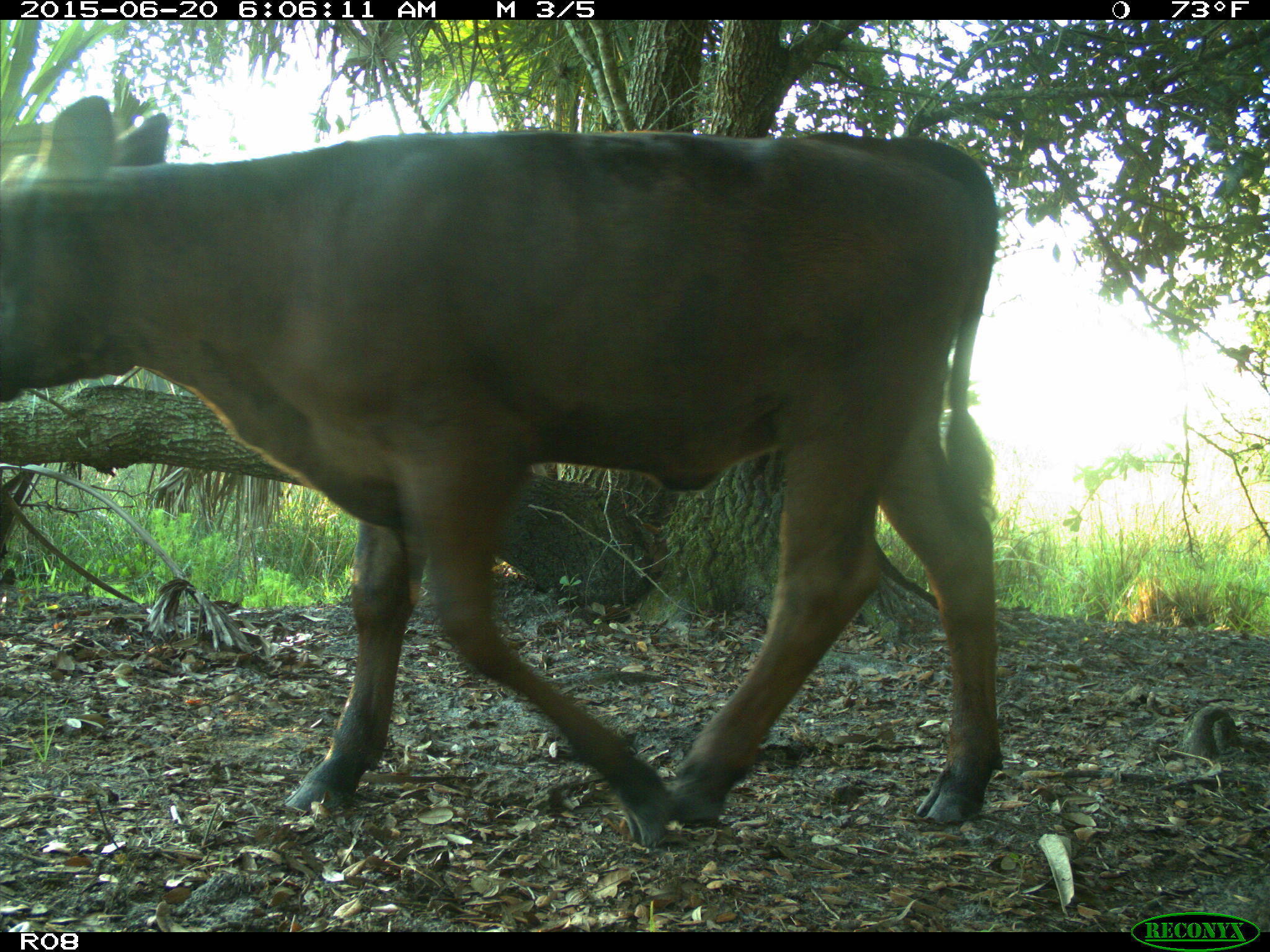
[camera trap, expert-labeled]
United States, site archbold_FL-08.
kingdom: Animalia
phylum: Chordata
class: Mammalia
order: Artiodactyla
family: Bovidae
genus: Bos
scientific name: Bos taurus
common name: domestic cow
Bos taurus (domestic cow).